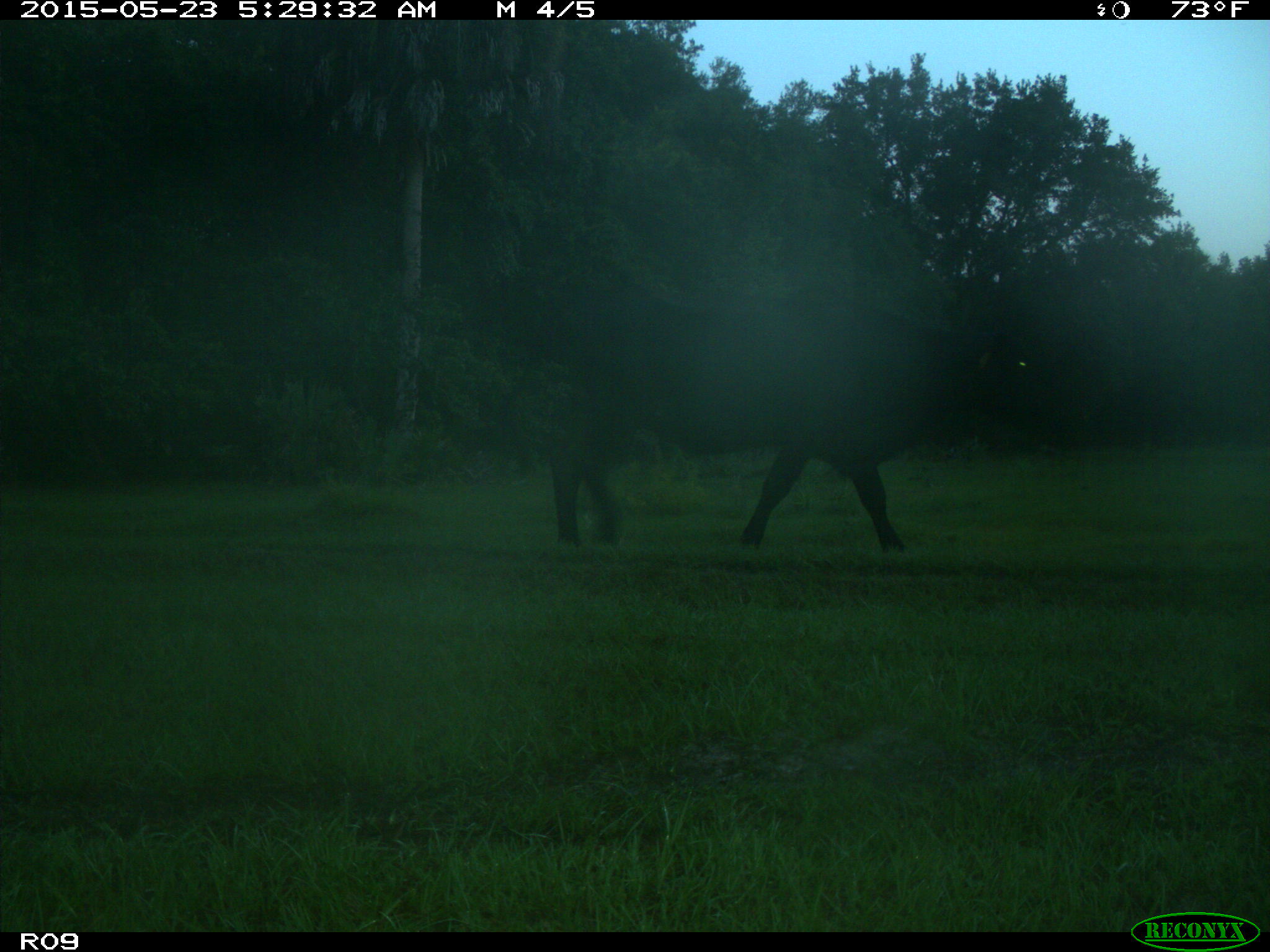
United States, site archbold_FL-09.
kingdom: Animalia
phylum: Chordata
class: Mammalia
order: Artiodactyla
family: Bovidae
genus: Bos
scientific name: Bos taurus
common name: domestic cow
Bos taurus (domestic cow).